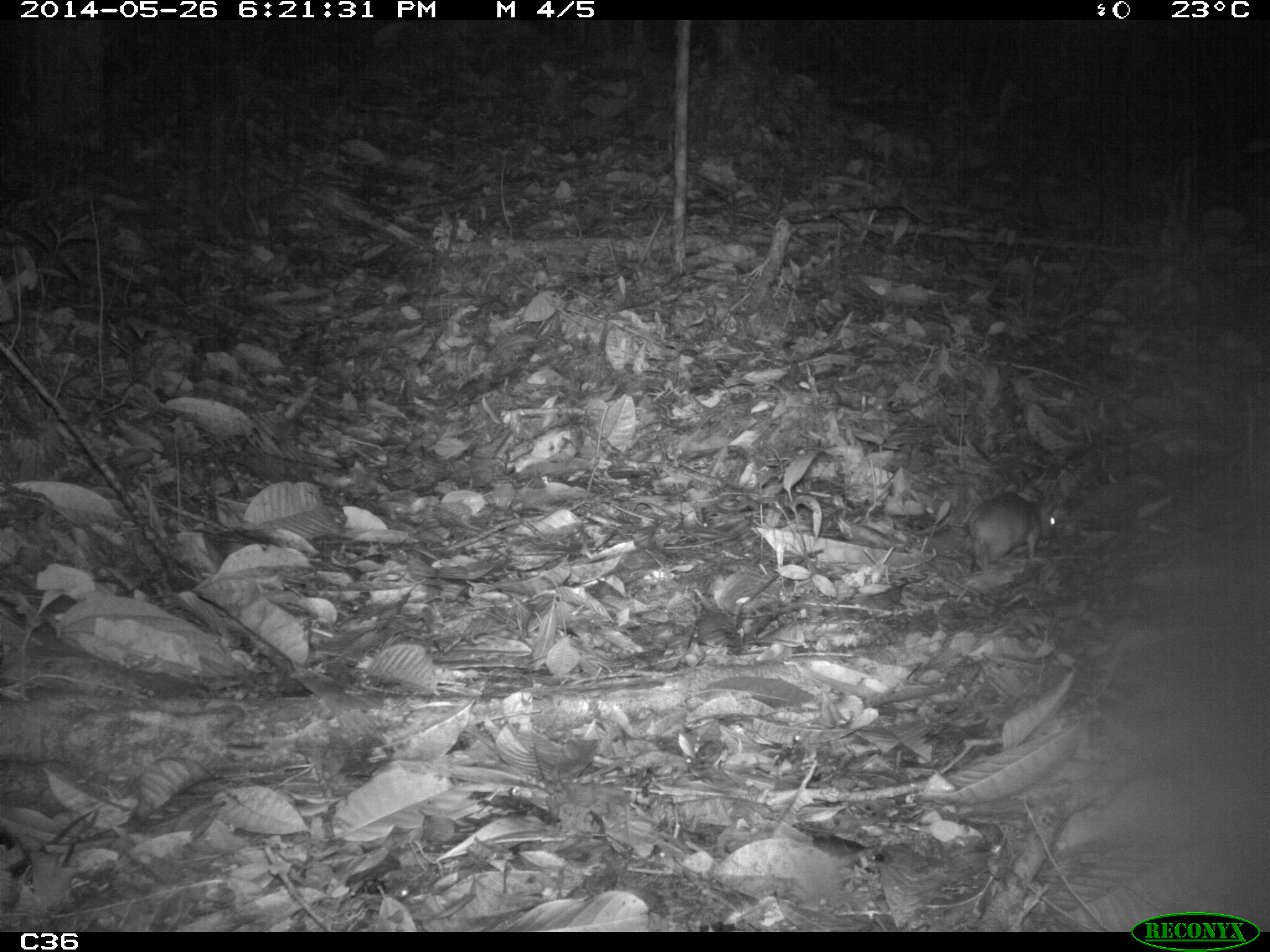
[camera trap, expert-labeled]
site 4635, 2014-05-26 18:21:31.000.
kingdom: Animalia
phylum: Chordata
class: Mammalia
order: Rodentia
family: Muridae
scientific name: Muridae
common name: mice, rats, and gerbils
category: unknown mouse or rat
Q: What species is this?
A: Unknown mouse or rat (mice, rats, and gerbils) (Muridae).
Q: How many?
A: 1.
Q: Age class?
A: Adult.